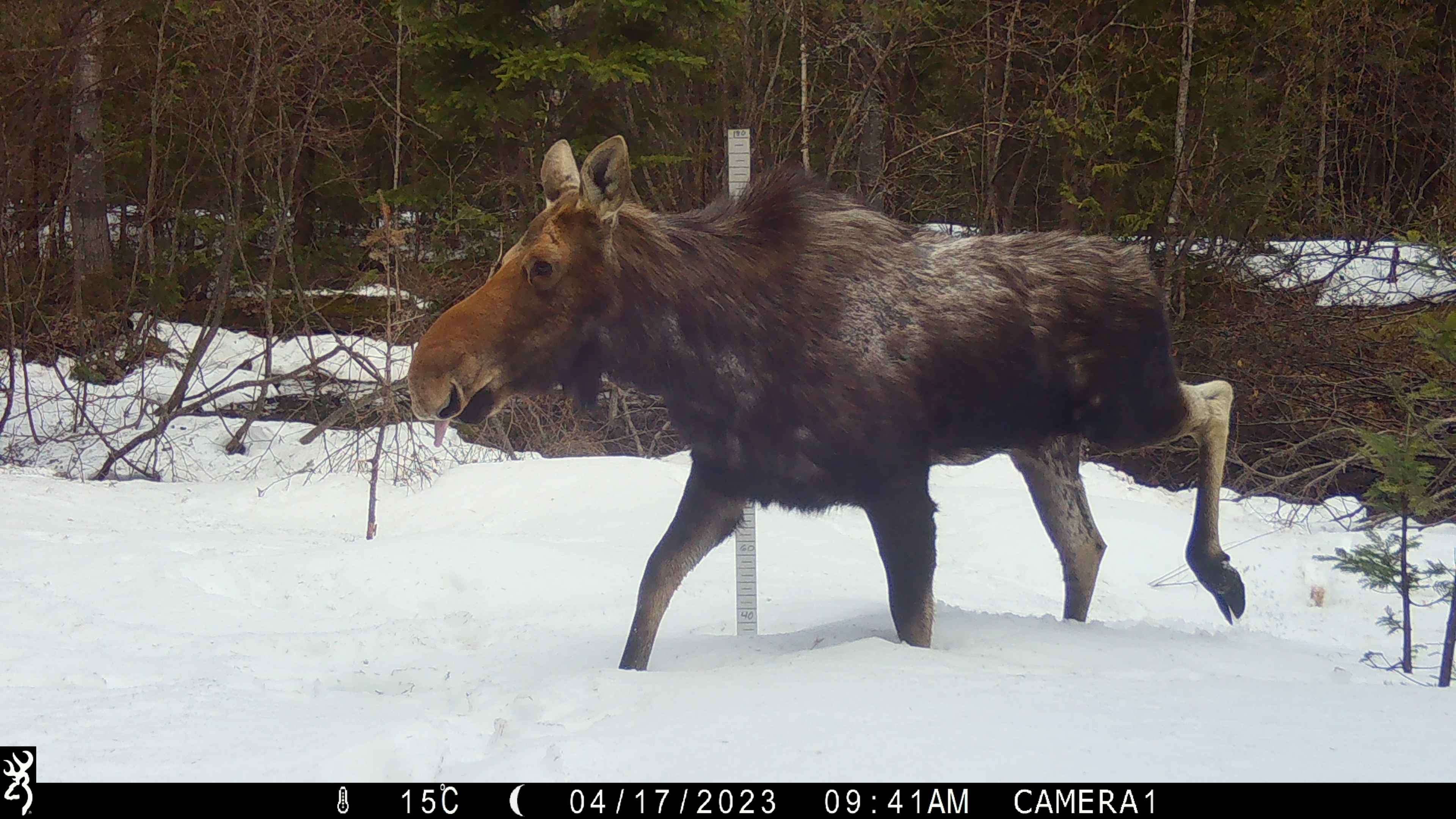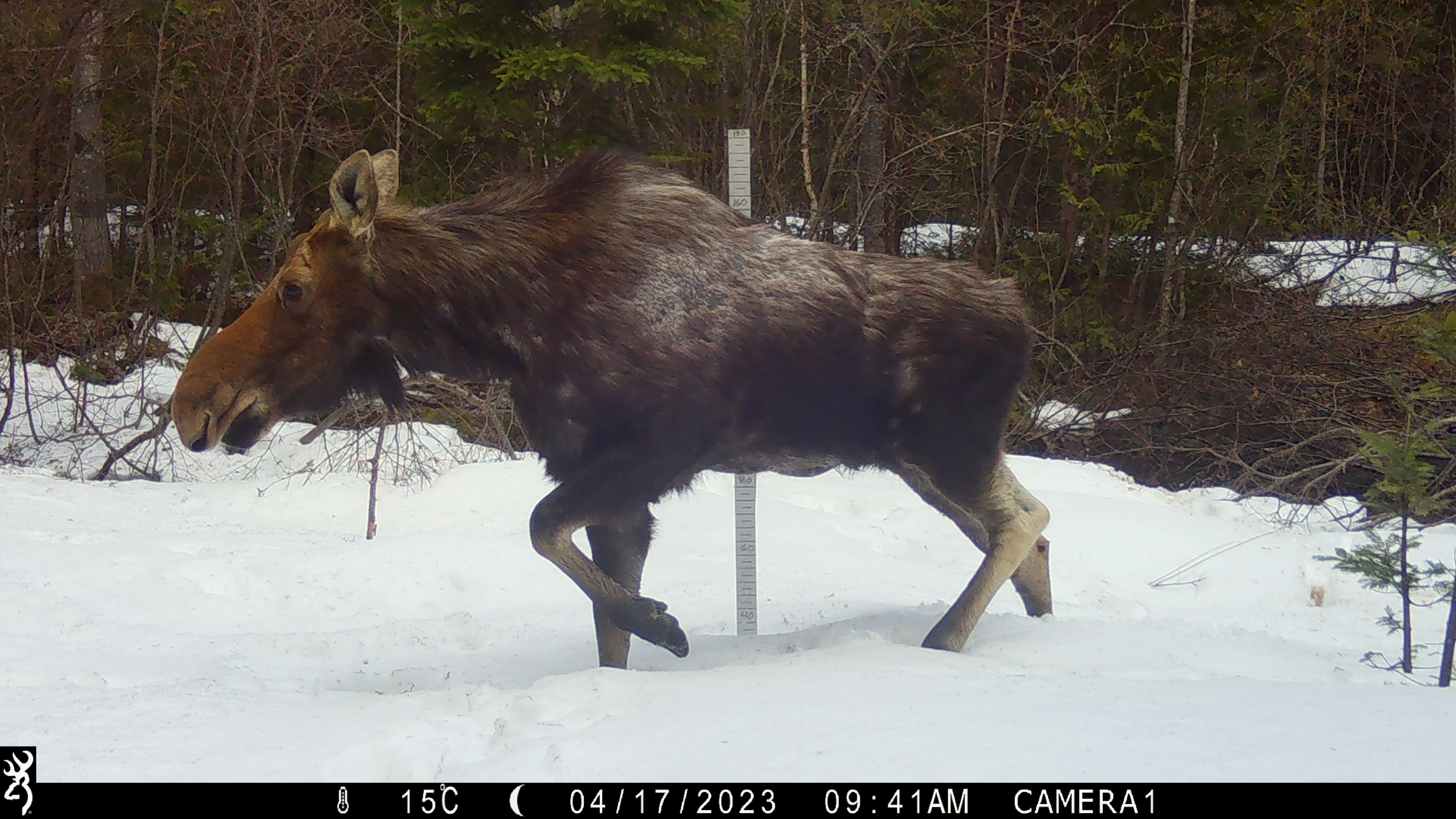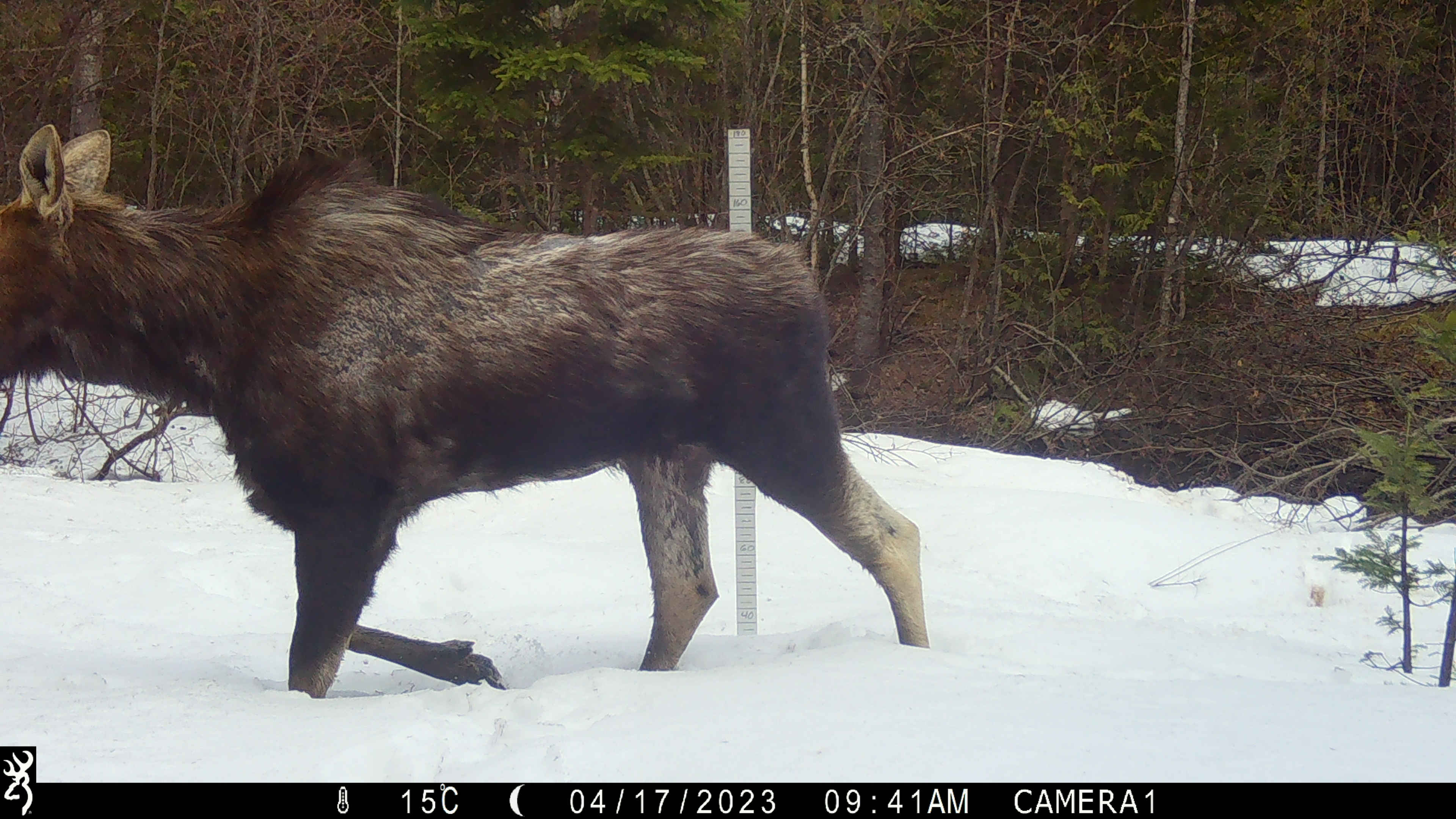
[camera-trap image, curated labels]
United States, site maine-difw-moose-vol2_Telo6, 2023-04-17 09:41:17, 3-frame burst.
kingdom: Animalia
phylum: Chordata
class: Mammalia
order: Artiodactyla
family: Cervidae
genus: Alces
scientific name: Alces alces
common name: moose